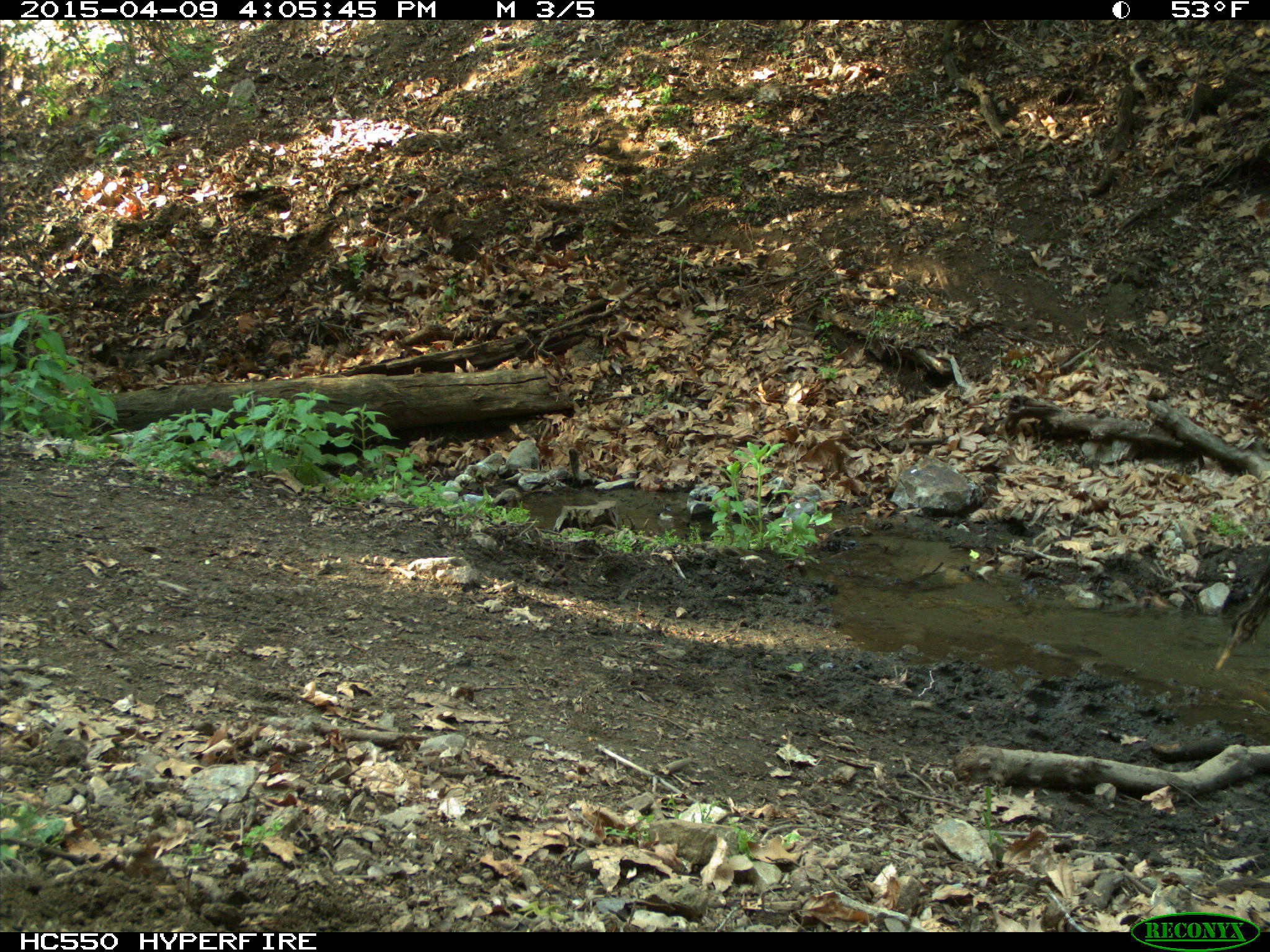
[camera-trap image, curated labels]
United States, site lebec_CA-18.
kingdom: Animalia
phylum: Chordata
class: Mammalia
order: Artiodactyla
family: Bovidae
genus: Bos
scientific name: Bos taurus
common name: domestic cow